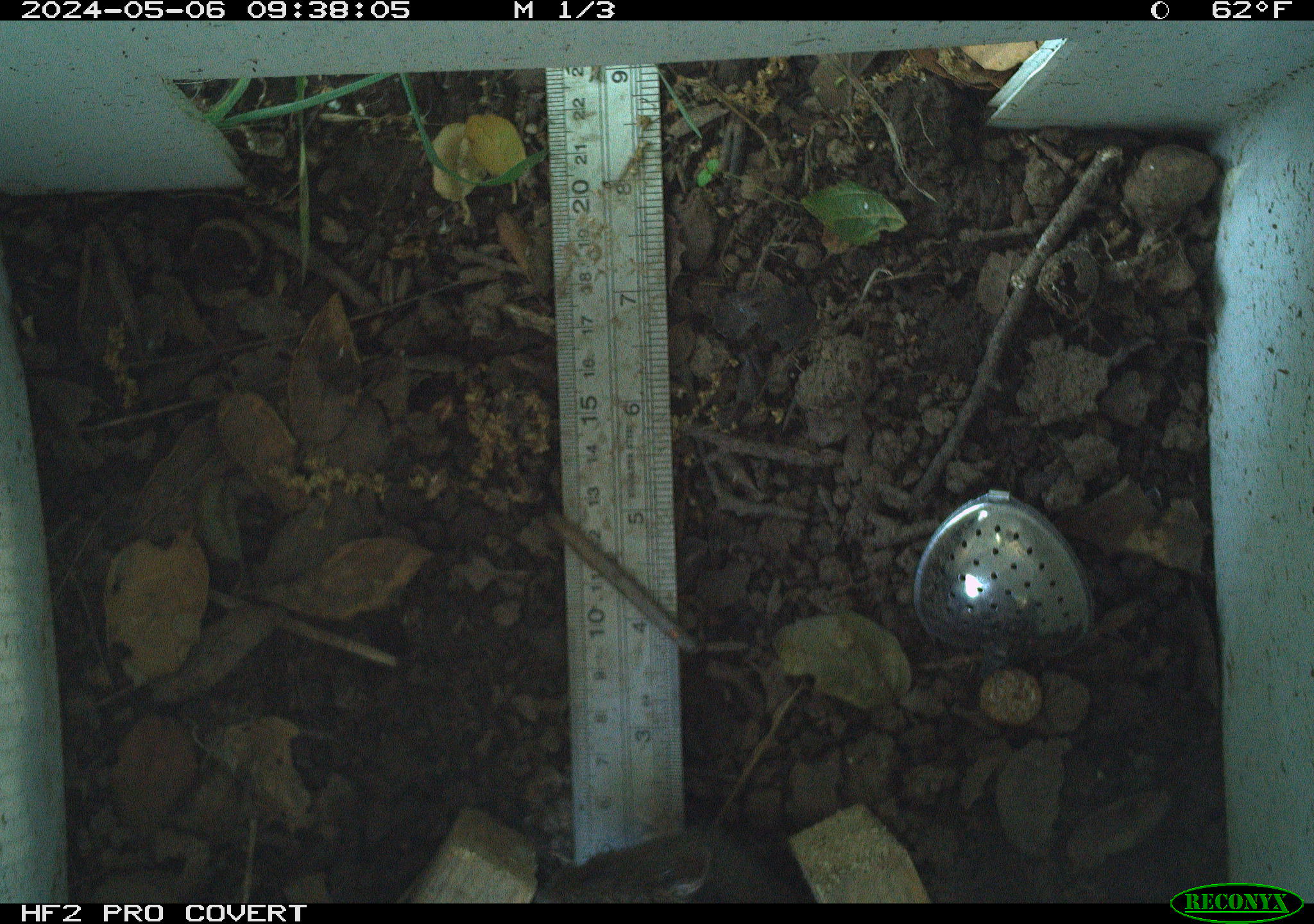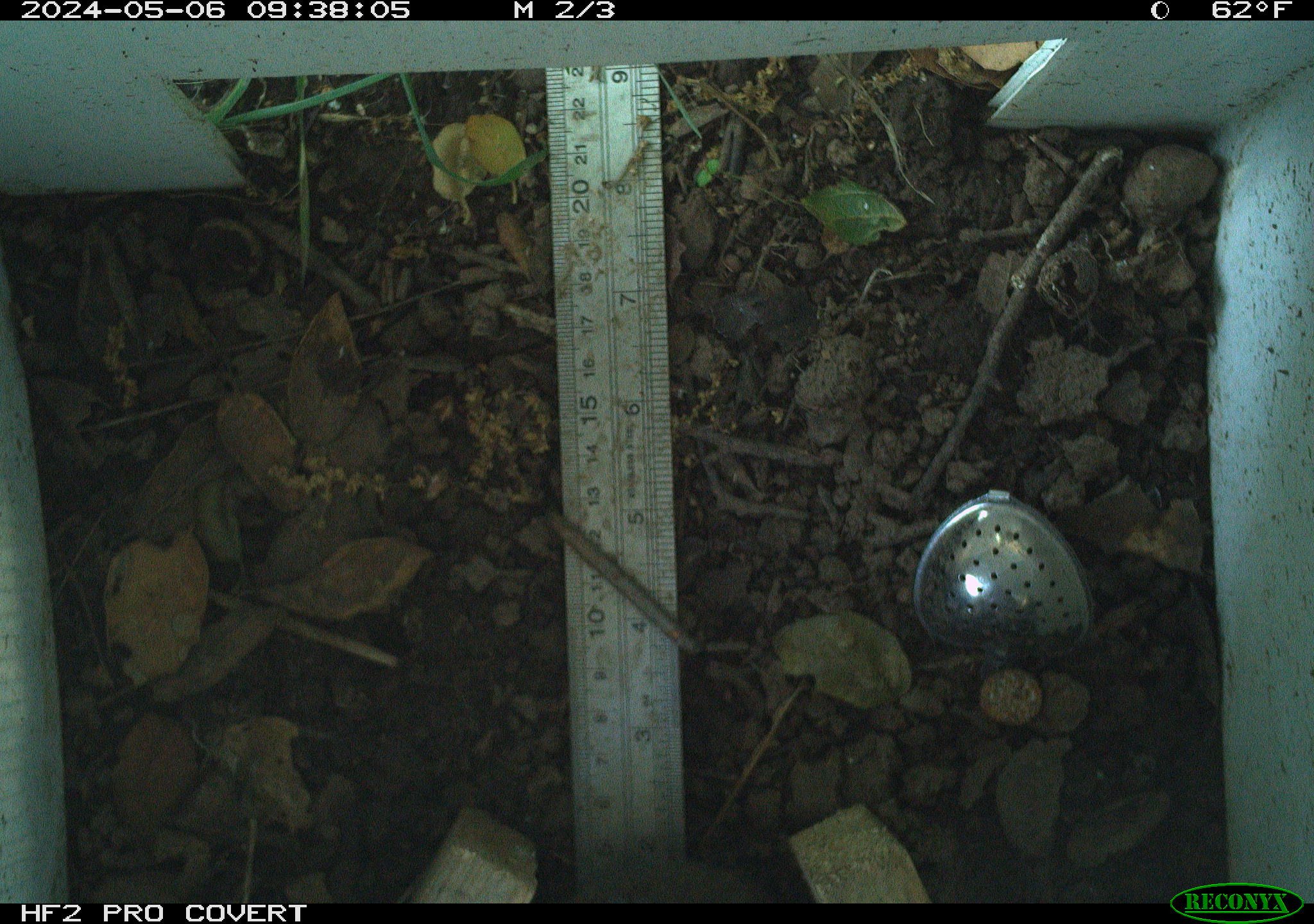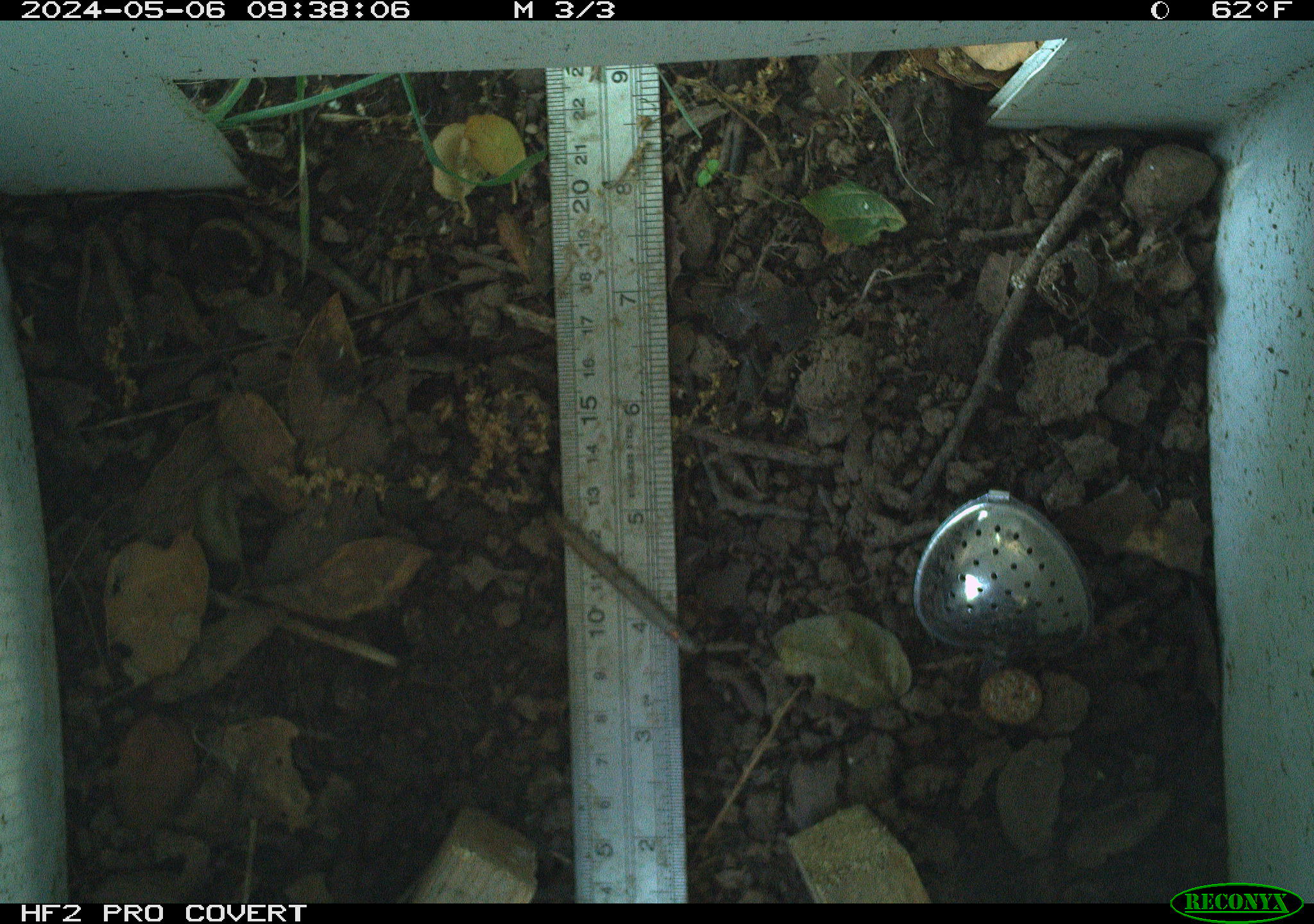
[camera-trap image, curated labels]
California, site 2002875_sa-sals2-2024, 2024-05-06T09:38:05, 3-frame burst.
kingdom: Animalia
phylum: Chordata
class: Mammalia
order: Rodentia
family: Cricetidae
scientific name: Arvicolinae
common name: voles, lemmings, and muskrats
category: arvicolinae subfamily